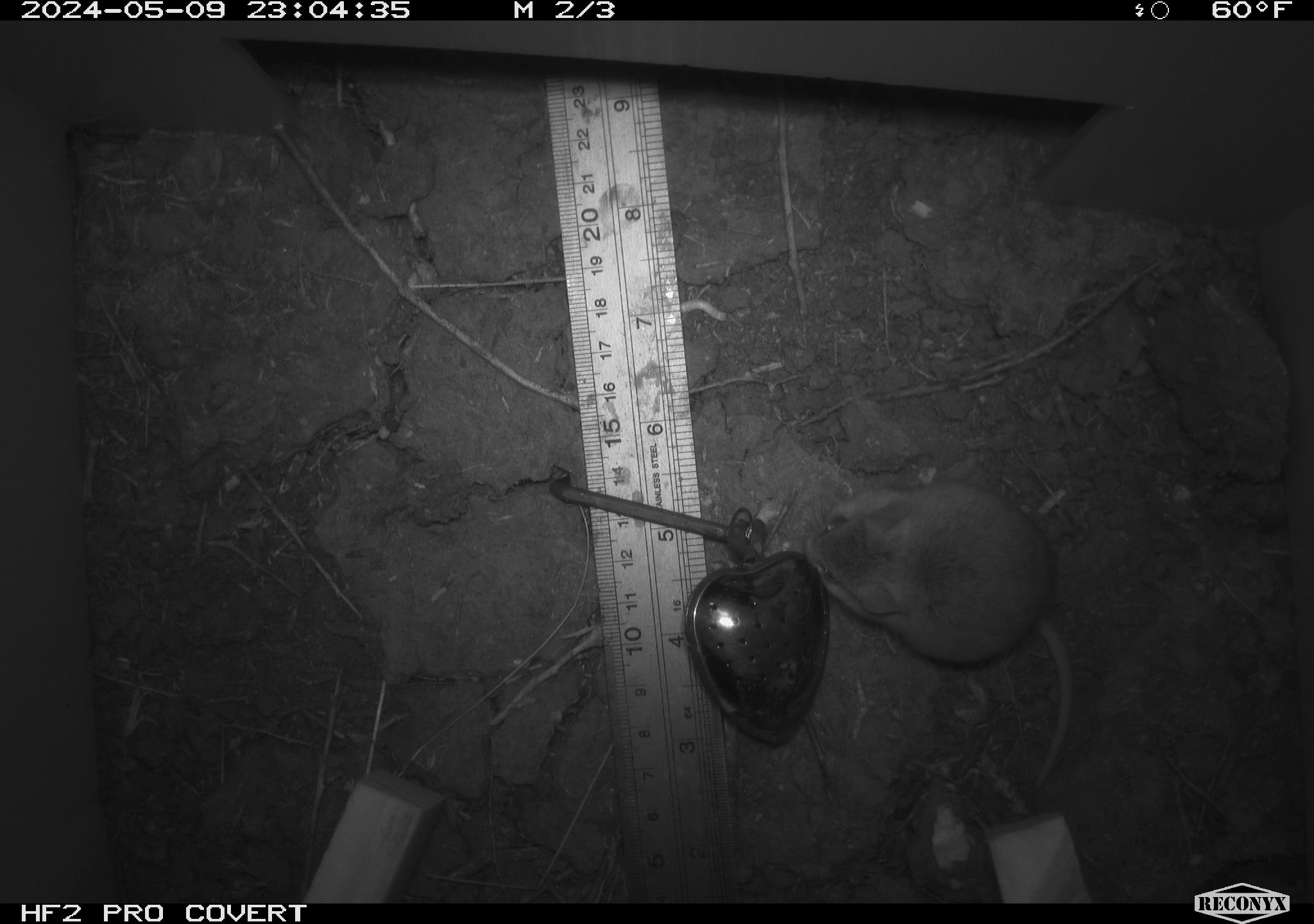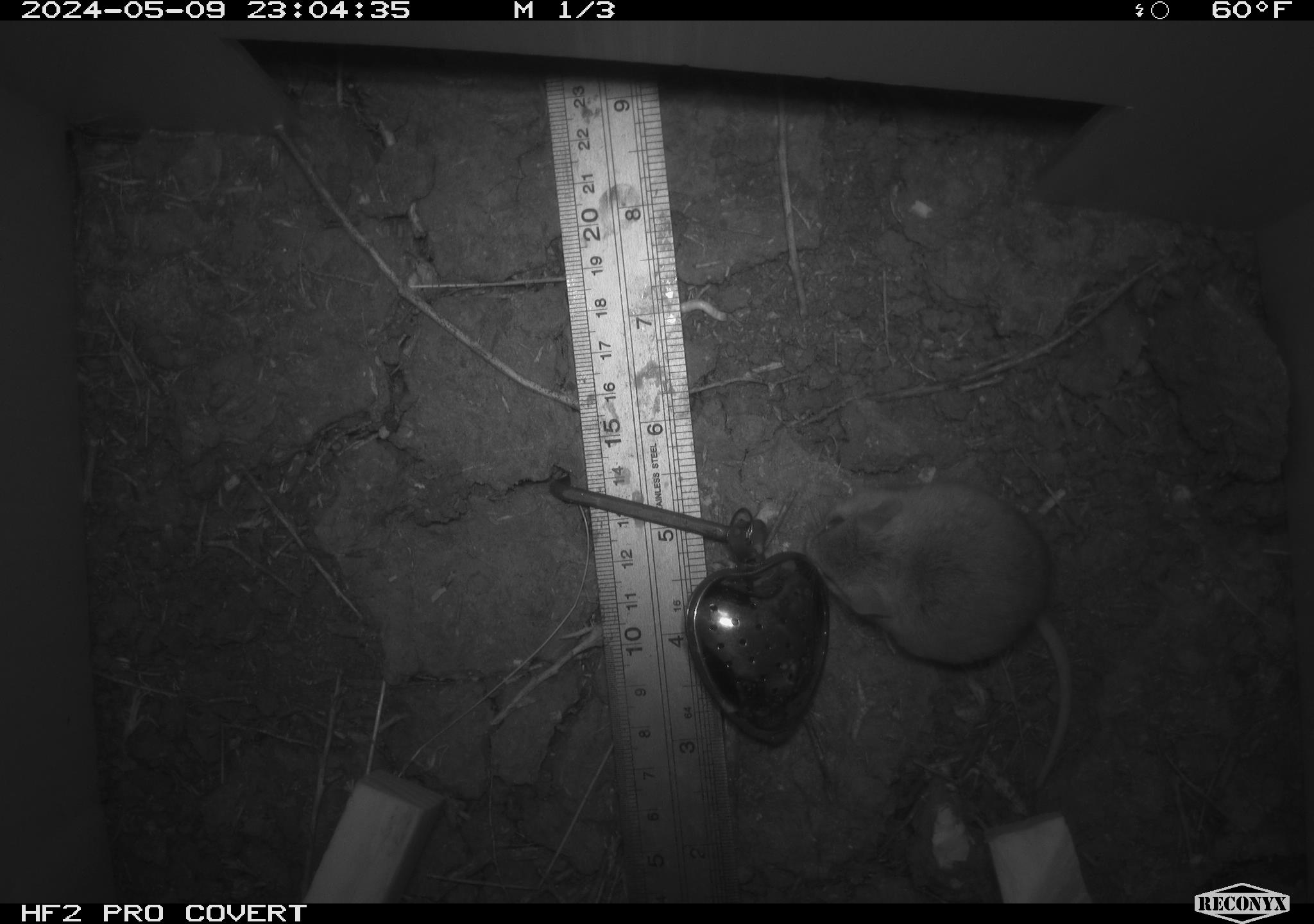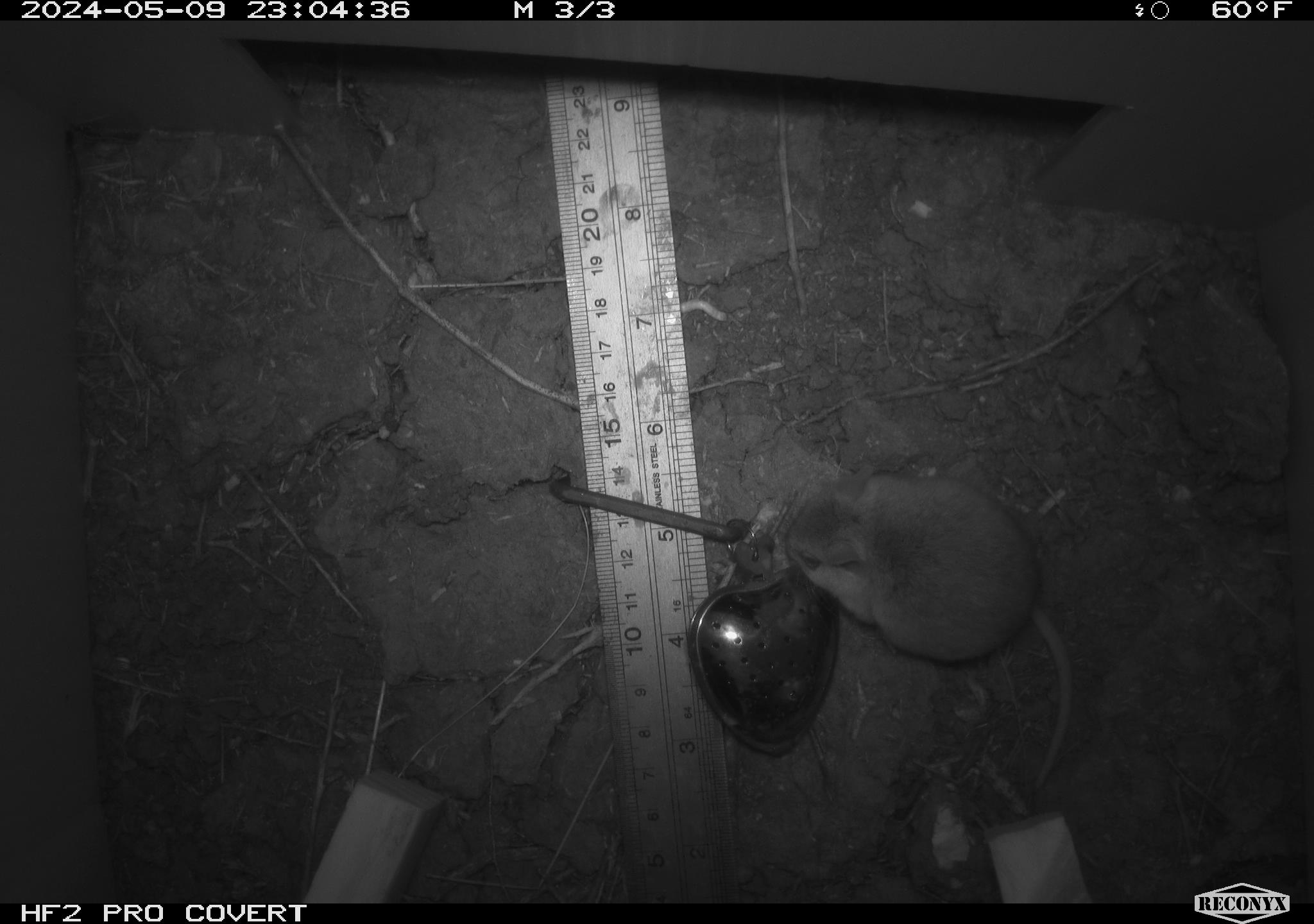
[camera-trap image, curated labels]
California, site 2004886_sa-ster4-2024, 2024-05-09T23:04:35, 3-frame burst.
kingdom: Animalia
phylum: Chordata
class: Mammalia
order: Rodentia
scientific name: Rodentia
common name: mouse species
Mouse species (Rodentia).